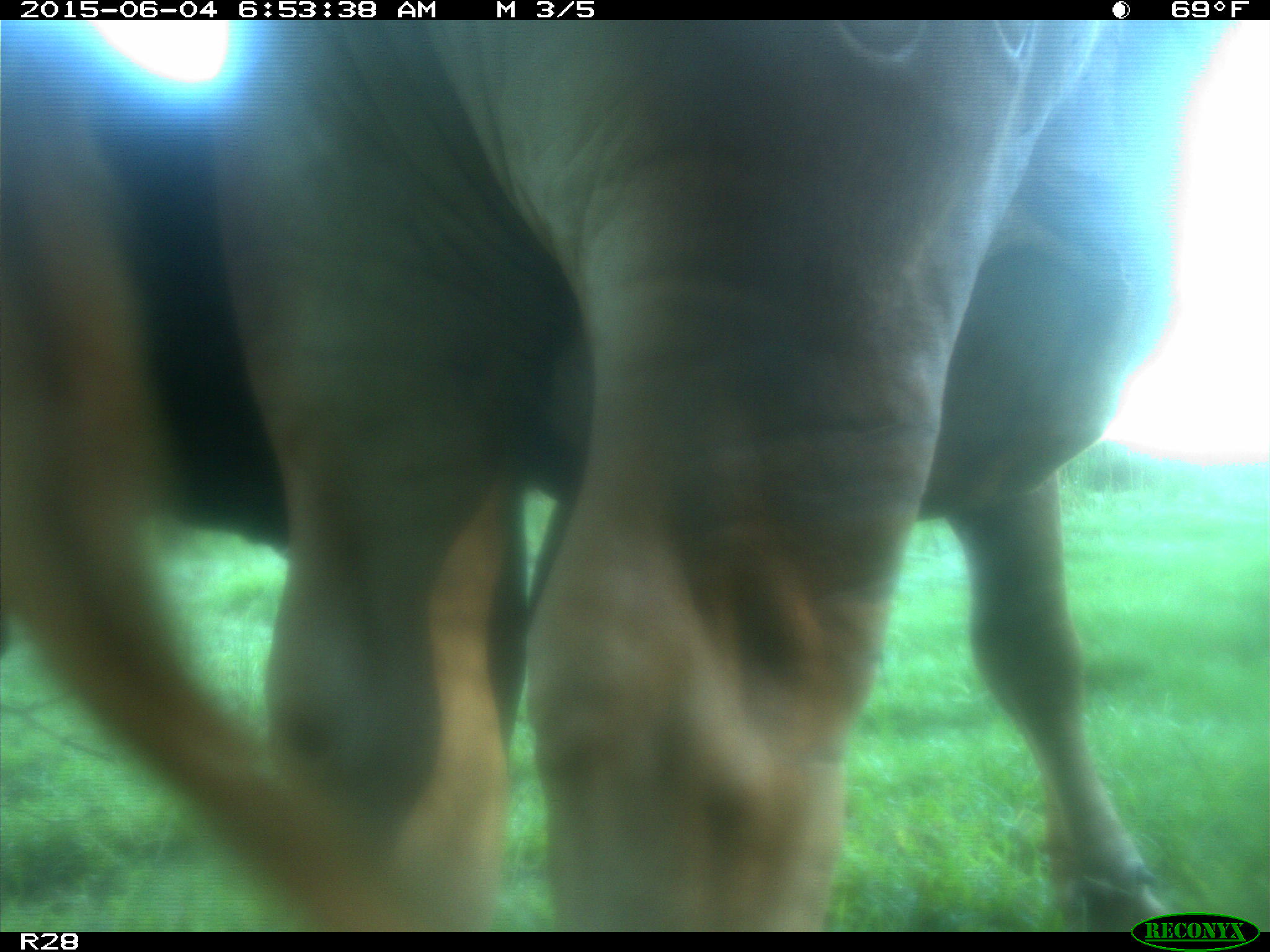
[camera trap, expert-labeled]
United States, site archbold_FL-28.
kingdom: Animalia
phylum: Chordata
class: Mammalia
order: Artiodactyla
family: Bovidae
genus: Bos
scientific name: Bos taurus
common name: domestic cow